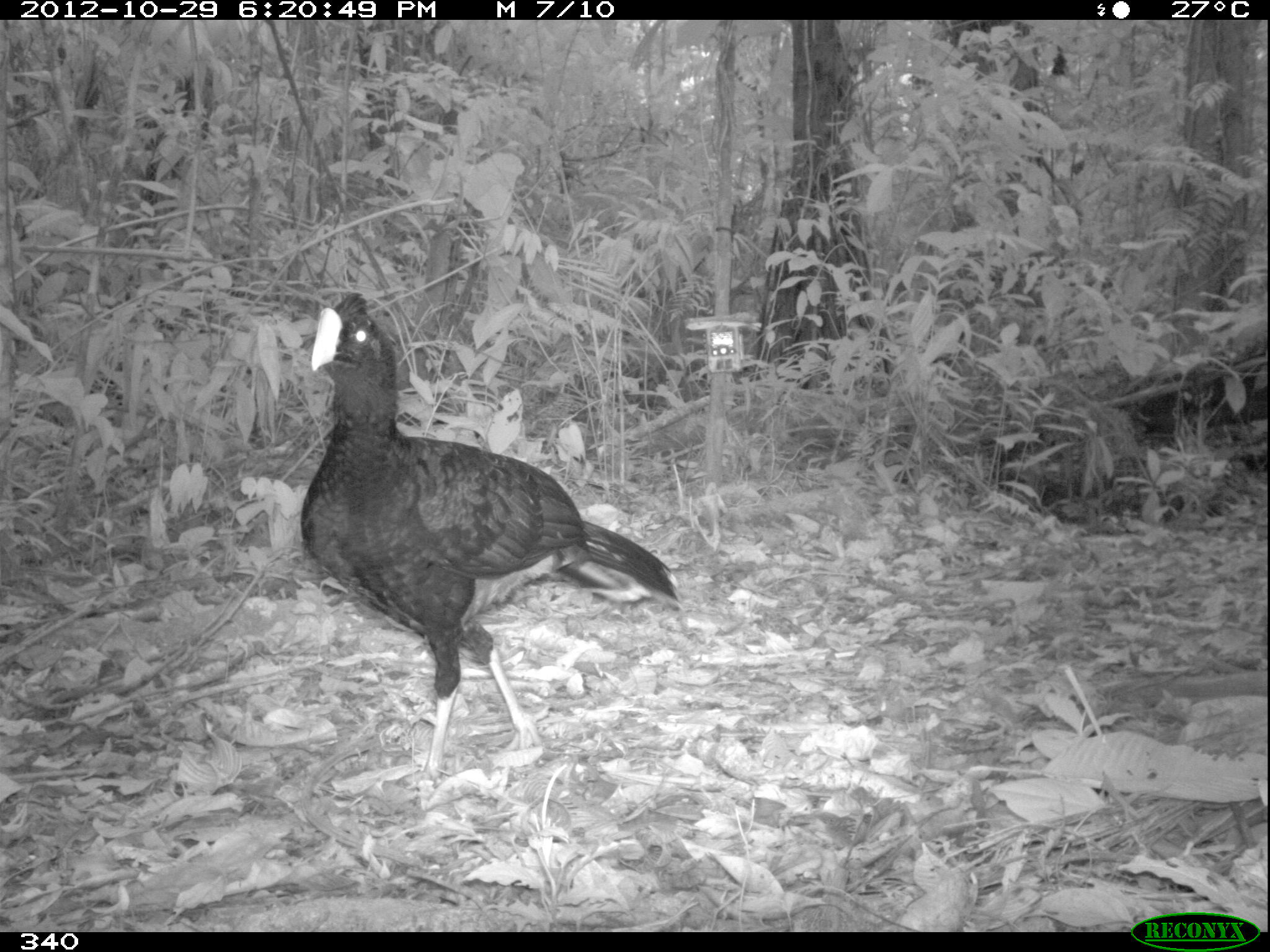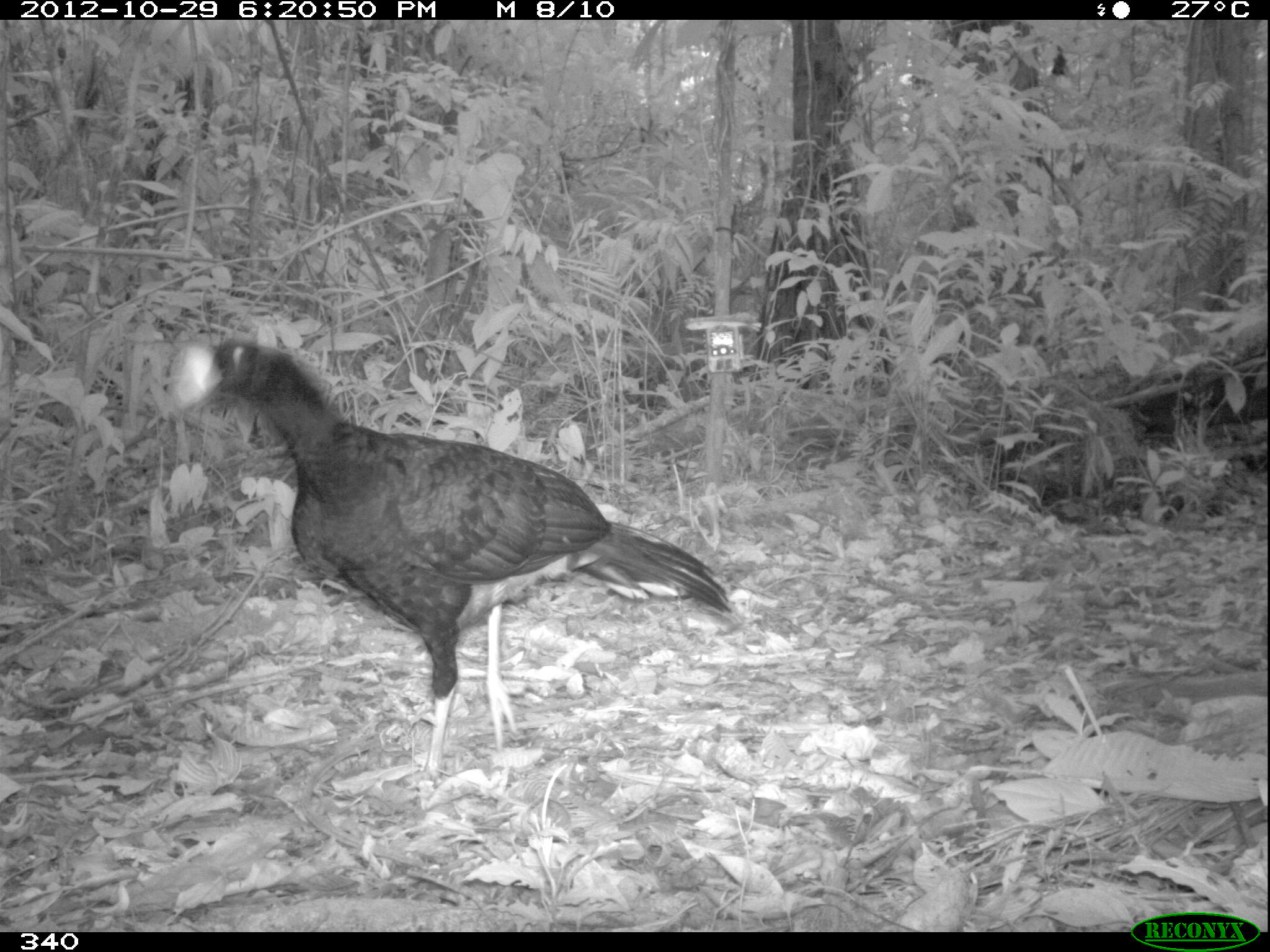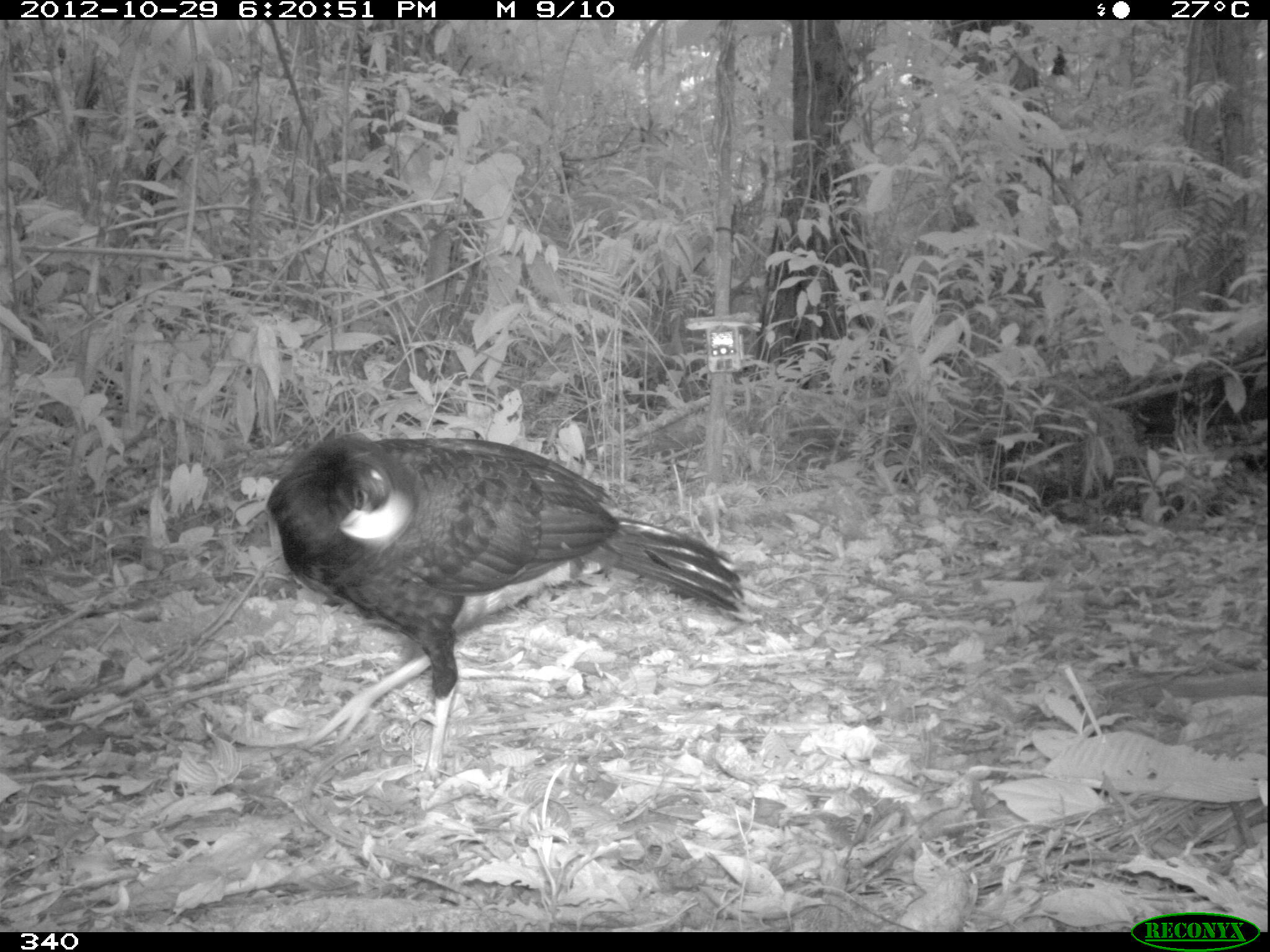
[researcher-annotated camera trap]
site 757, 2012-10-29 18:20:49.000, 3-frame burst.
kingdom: Animalia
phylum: Chordata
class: Aves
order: Galliformes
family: Cracidae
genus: Mitu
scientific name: Mitu tuberosum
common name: razor-billed curassow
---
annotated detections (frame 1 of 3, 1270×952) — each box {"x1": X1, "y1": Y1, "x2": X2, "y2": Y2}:
mitu tuberosum: {"x1": 299, "y1": 290, "x2": 682, "y2": 786}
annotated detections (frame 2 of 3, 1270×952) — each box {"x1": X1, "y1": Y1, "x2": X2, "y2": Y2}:
mitu tuberosum: {"x1": 170, "y1": 337, "x2": 727, "y2": 783}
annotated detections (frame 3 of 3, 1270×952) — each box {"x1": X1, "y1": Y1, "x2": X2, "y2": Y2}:
mitu tuberosum: {"x1": 263, "y1": 428, "x2": 743, "y2": 788}